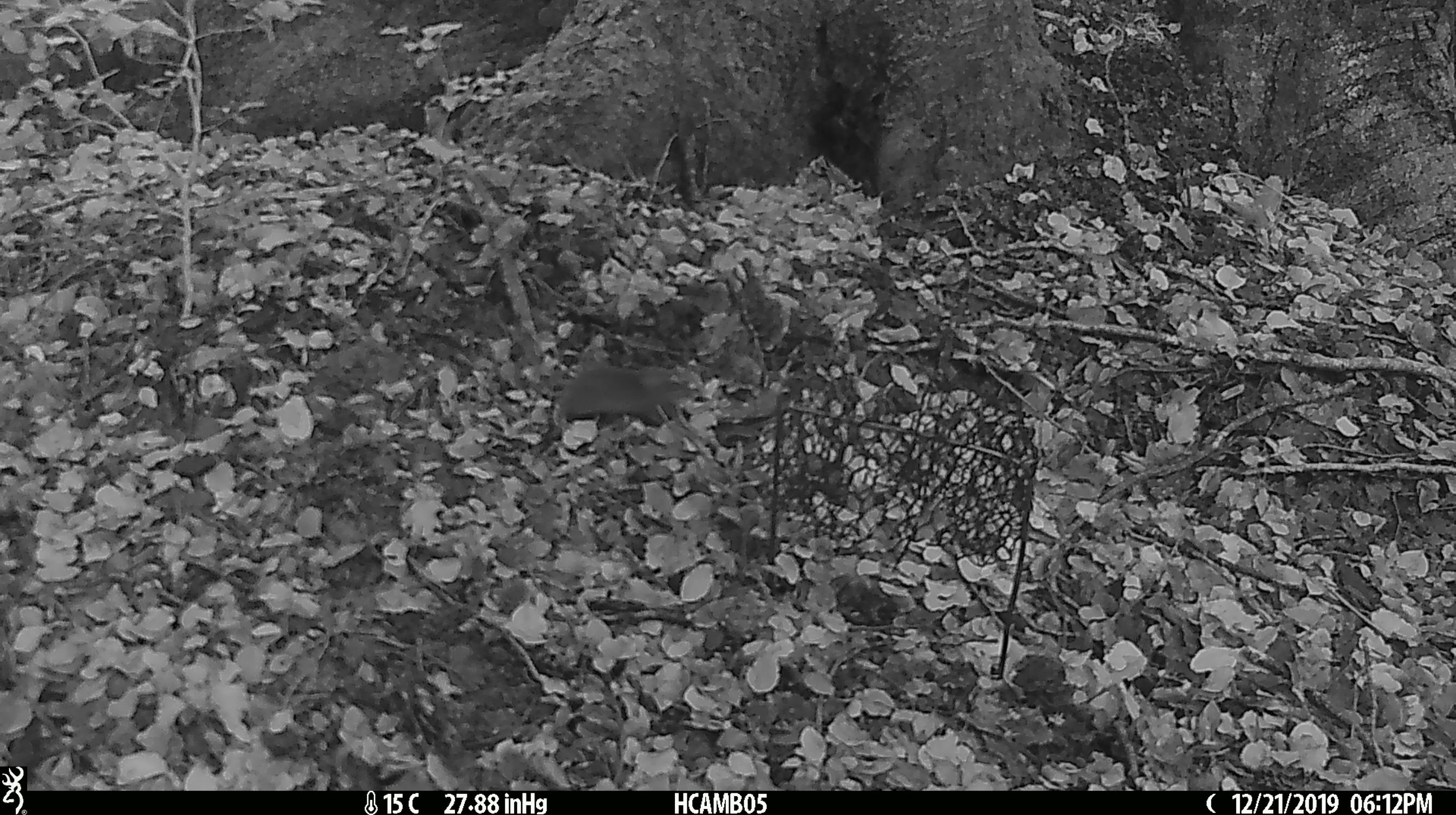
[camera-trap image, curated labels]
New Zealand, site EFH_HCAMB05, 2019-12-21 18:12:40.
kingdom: Animalia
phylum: Chordata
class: Mammalia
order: Rodentia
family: Muridae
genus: Mus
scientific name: Mus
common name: mouse